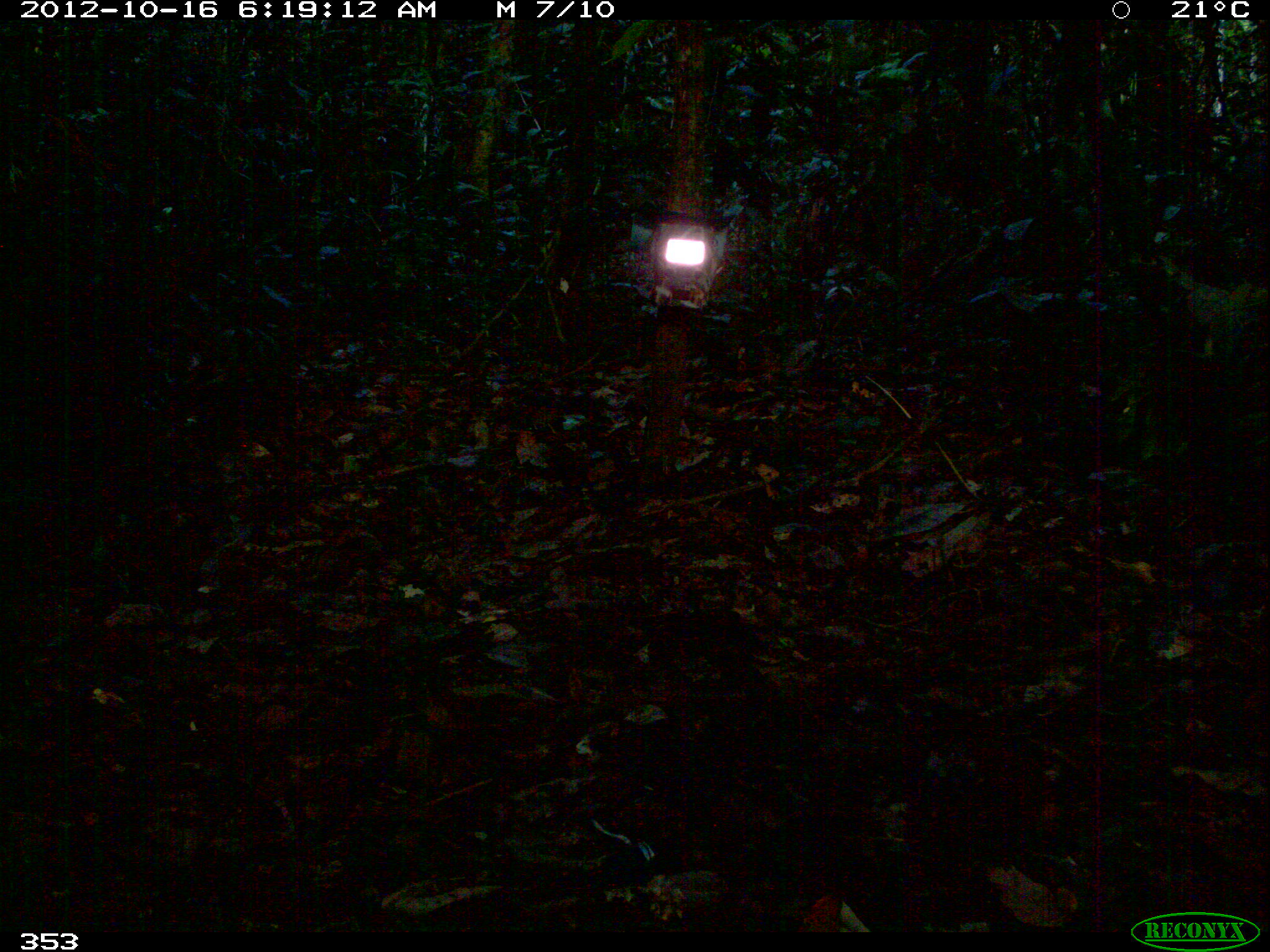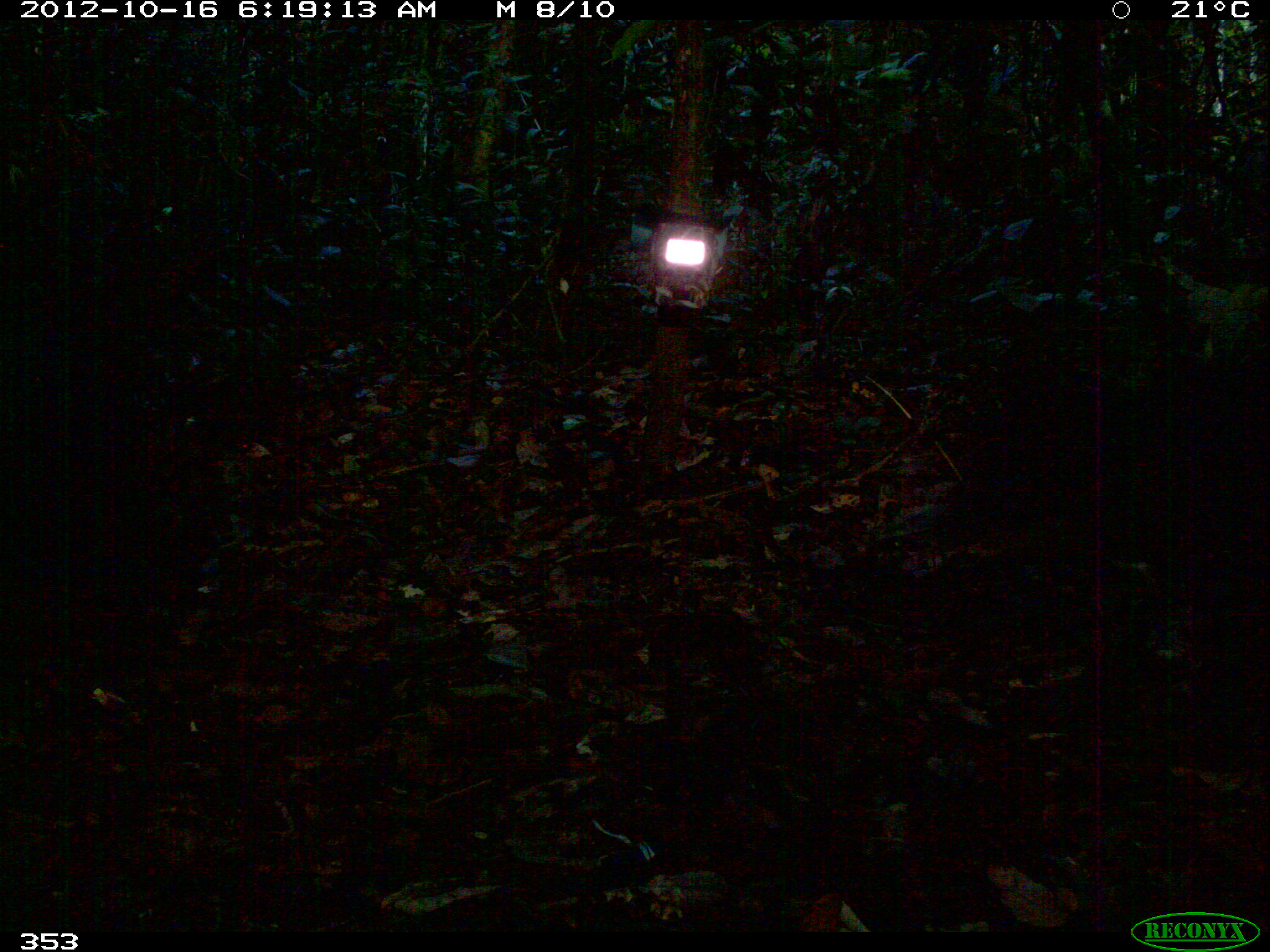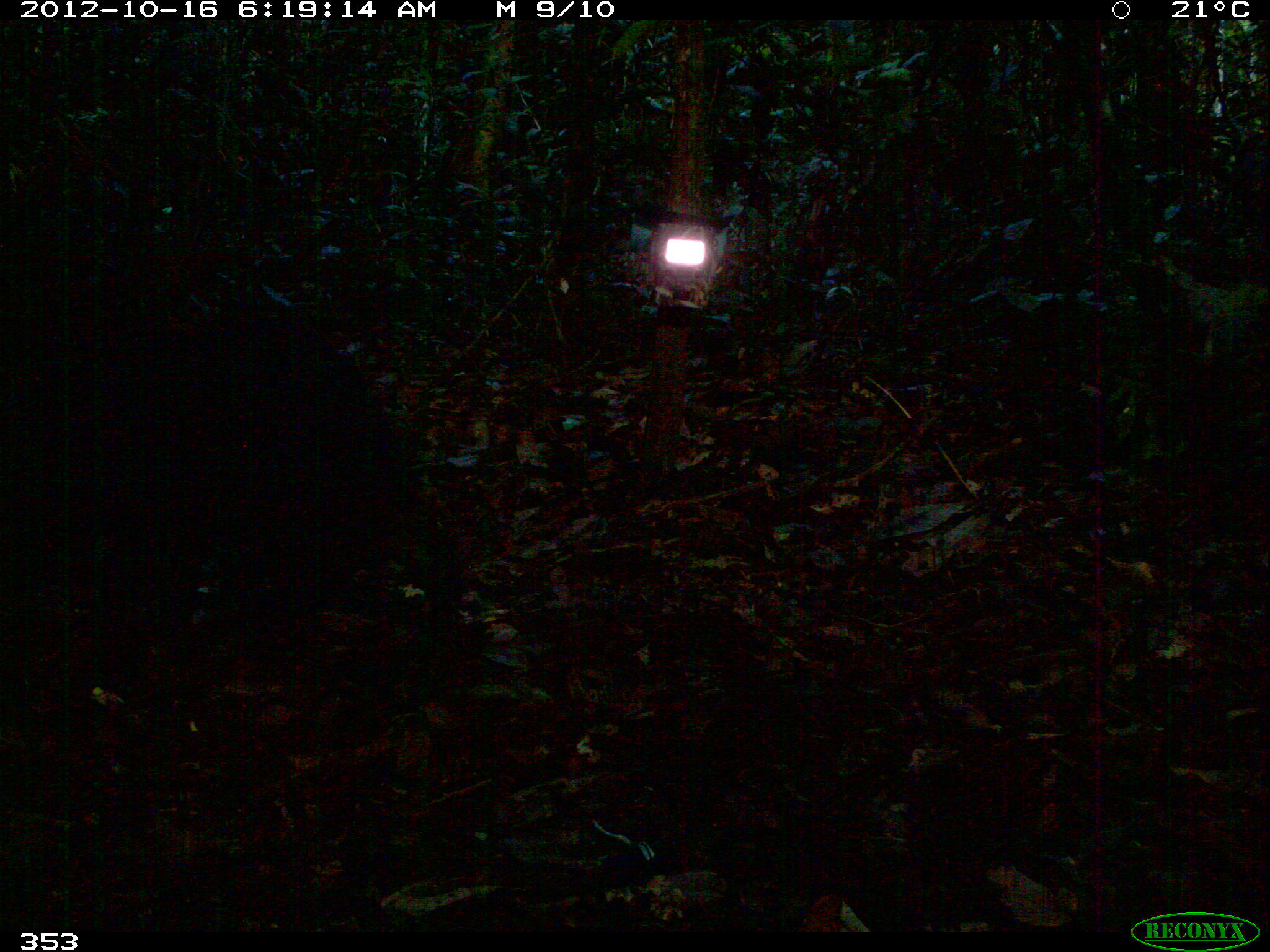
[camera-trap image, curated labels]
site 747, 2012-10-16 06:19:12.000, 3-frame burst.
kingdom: Animalia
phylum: Chordata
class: Mammalia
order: Artiodactyla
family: Tayassuidae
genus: Tayassu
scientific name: Tayassu pecari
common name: white-lipped peccary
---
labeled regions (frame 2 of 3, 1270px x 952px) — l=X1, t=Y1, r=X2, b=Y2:
tayassu pecari: l=933, t=339, r=1269, b=642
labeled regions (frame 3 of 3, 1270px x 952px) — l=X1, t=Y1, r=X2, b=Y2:
tayassu pecari: l=0, t=309, r=407, b=697